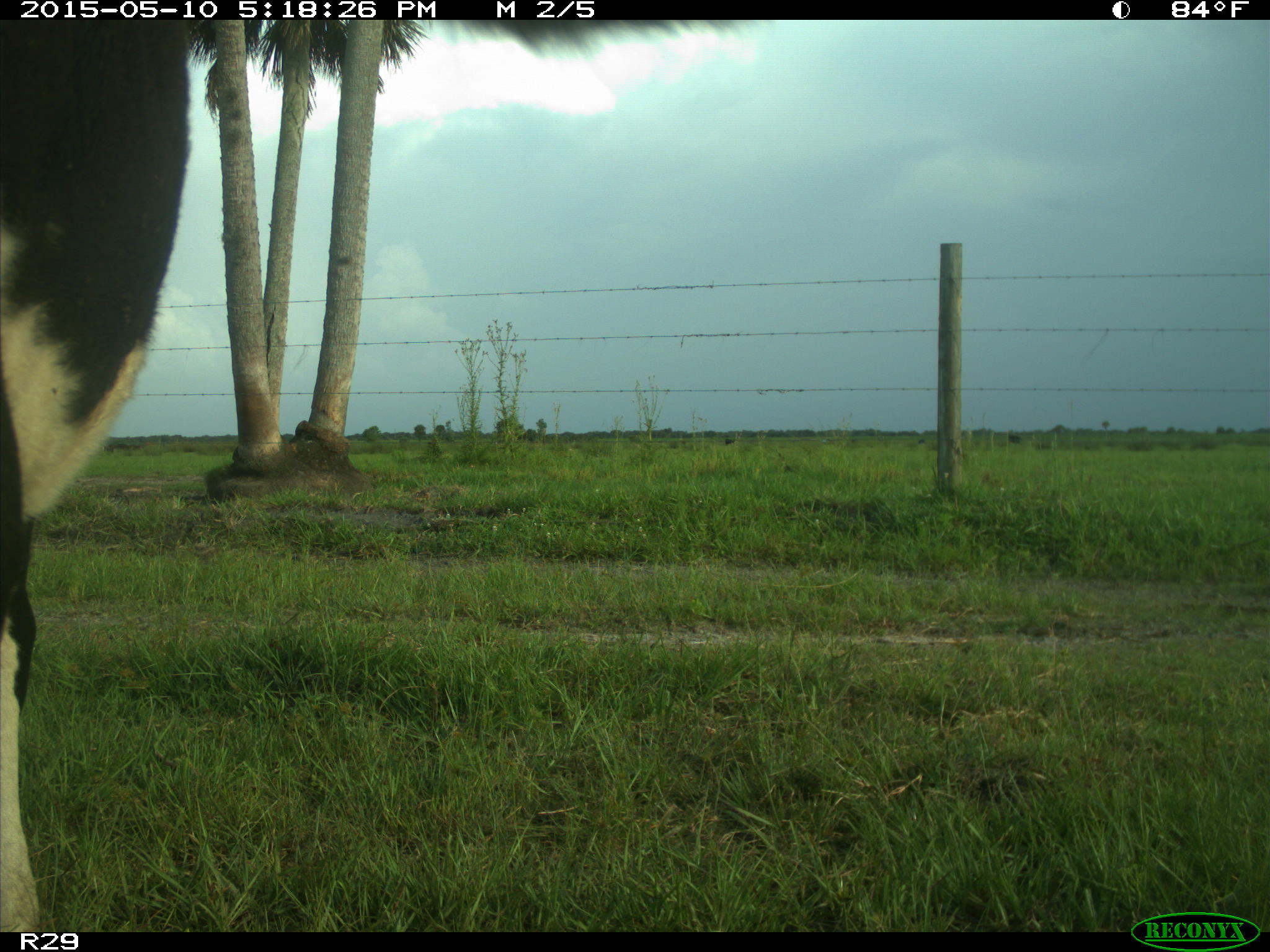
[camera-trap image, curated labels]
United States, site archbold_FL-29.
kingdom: Animalia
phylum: Chordata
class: Mammalia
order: Artiodactyla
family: Bovidae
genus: Bos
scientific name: Bos taurus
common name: domestic cow